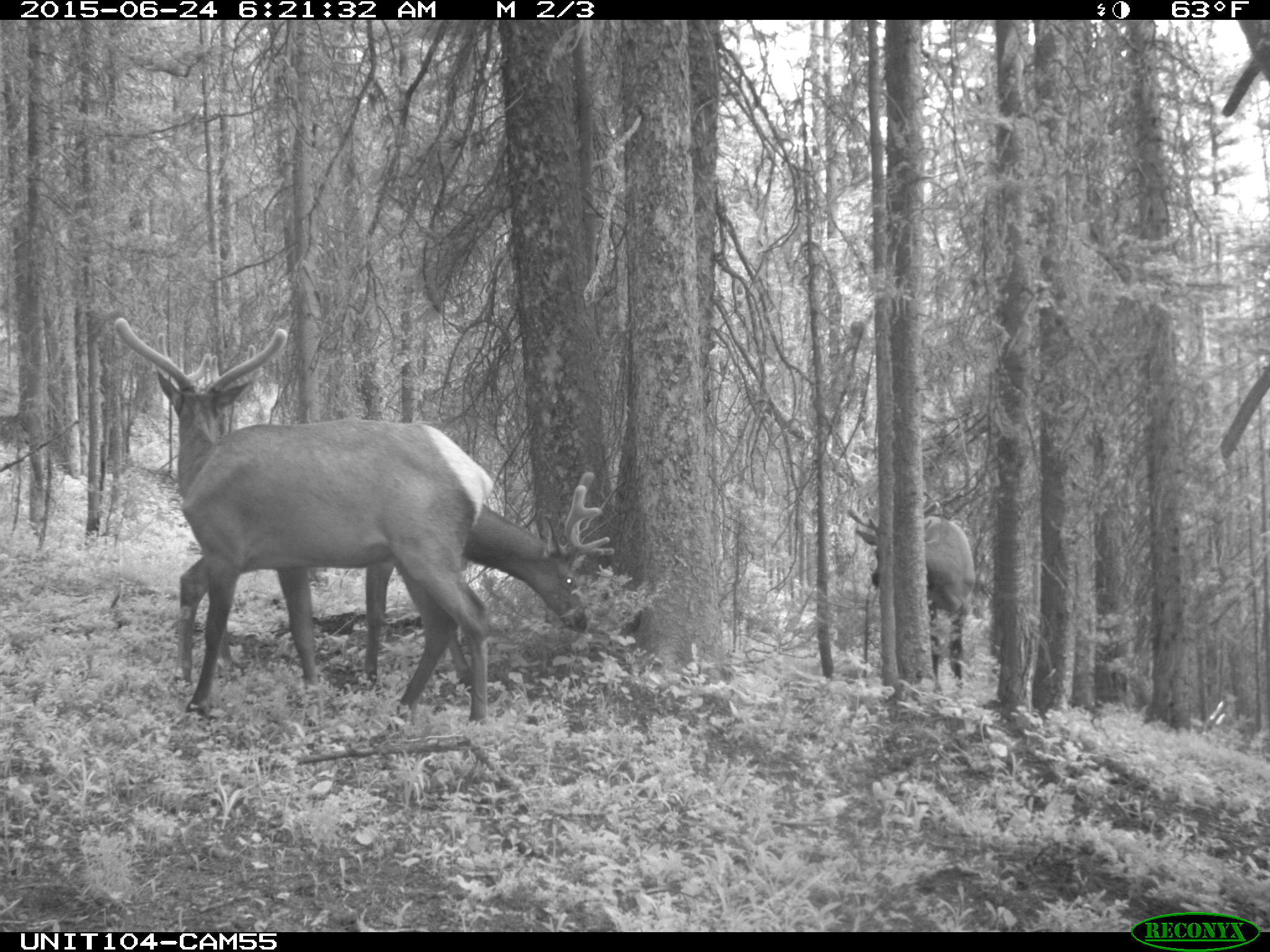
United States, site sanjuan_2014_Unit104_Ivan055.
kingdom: Animalia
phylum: Chordata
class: Mammalia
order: Artiodactyla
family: Cervidae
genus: Cervus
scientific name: Cervus elaphus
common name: red deer